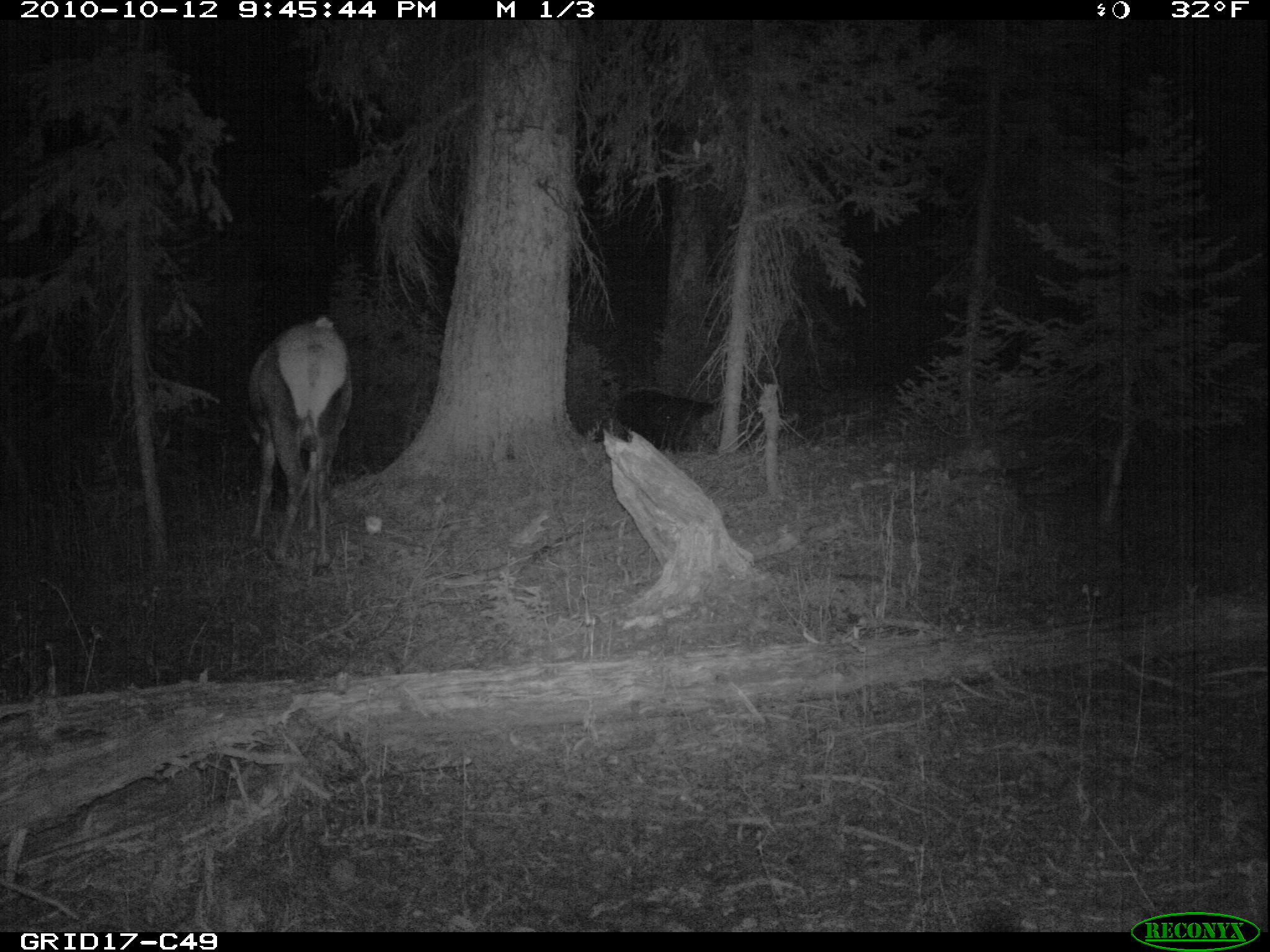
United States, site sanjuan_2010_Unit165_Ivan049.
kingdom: Animalia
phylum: Chordata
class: Mammalia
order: Artiodactyla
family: Cervidae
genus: Cervus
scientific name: Cervus elaphus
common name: red deer